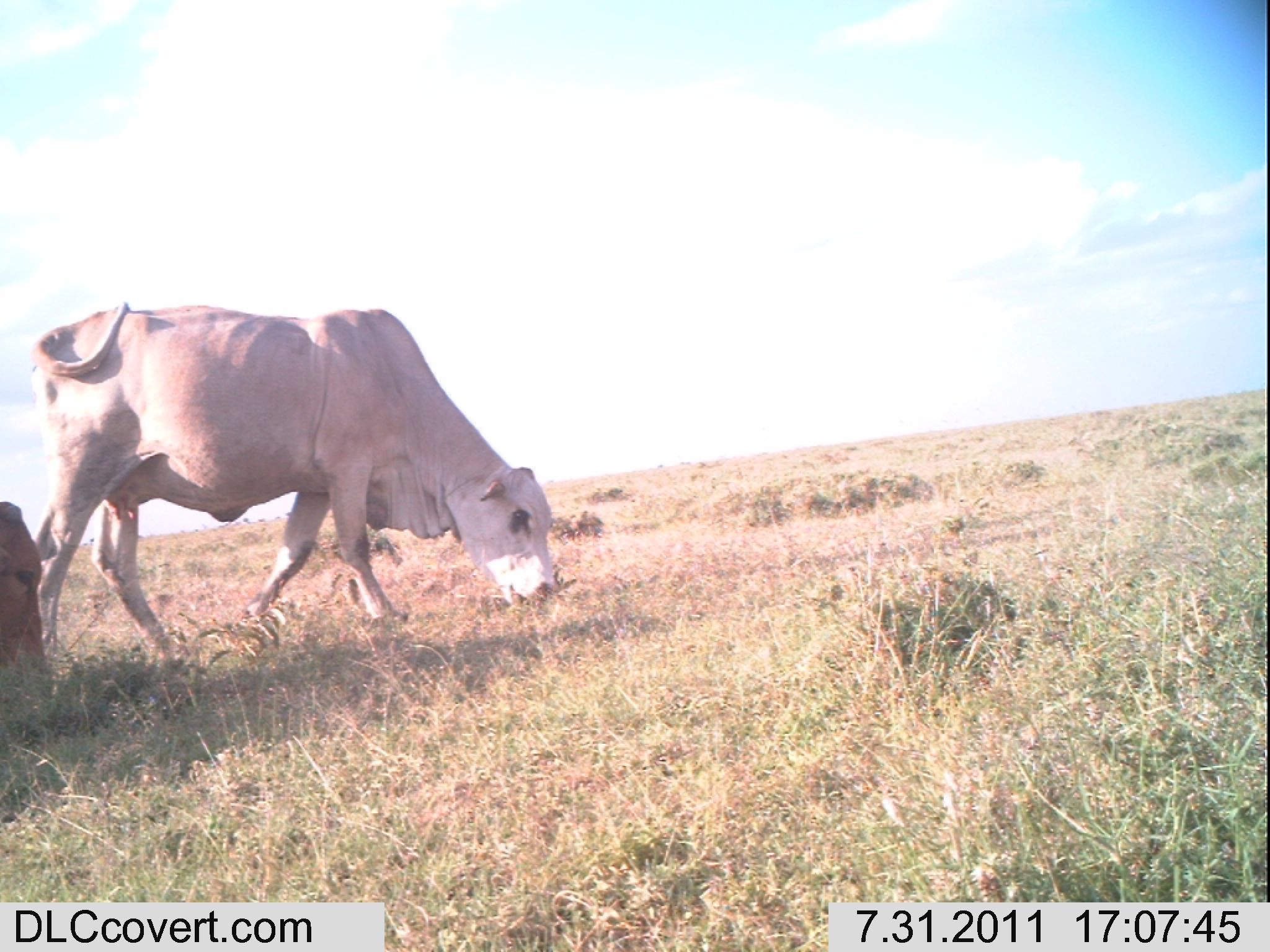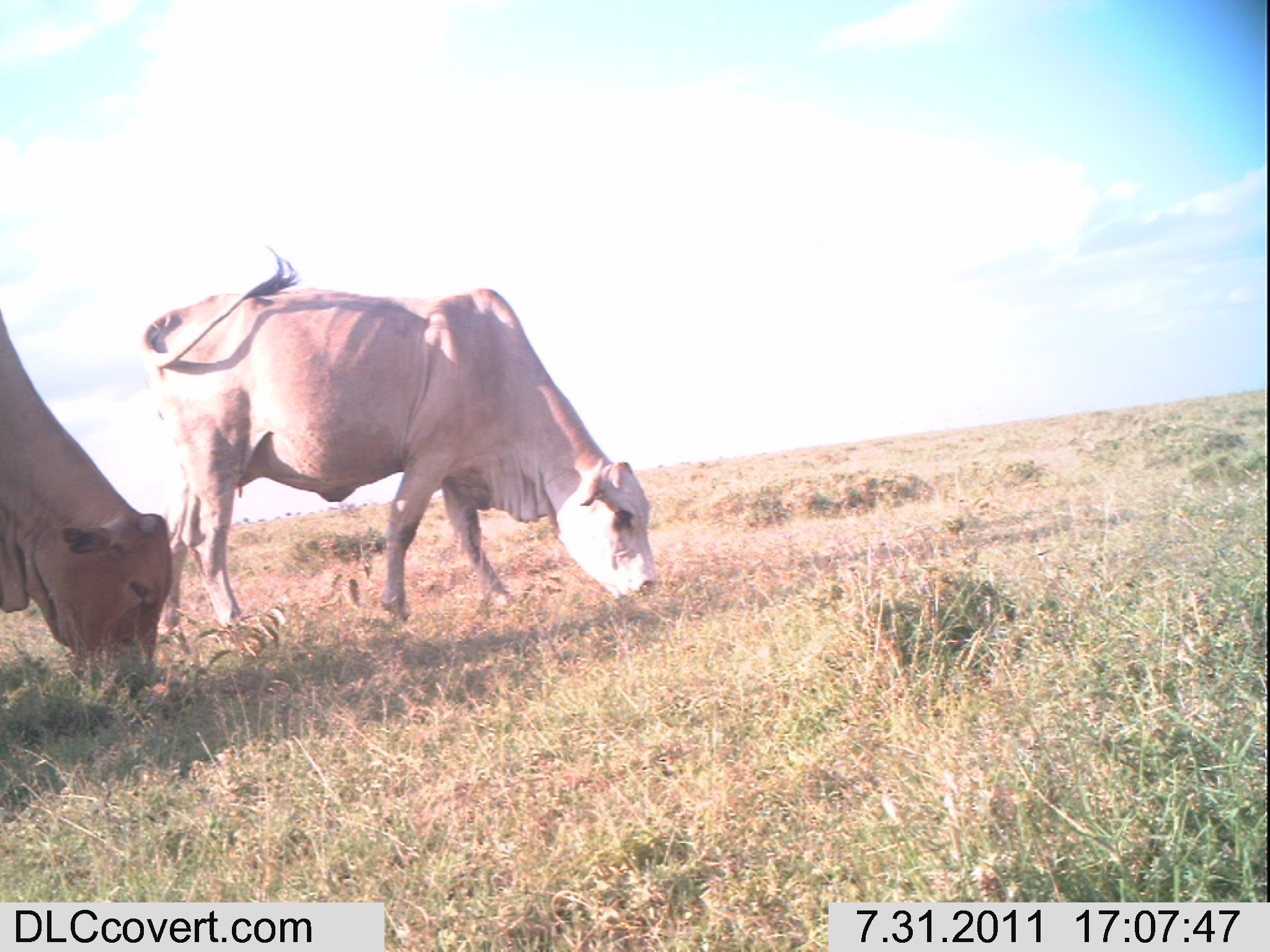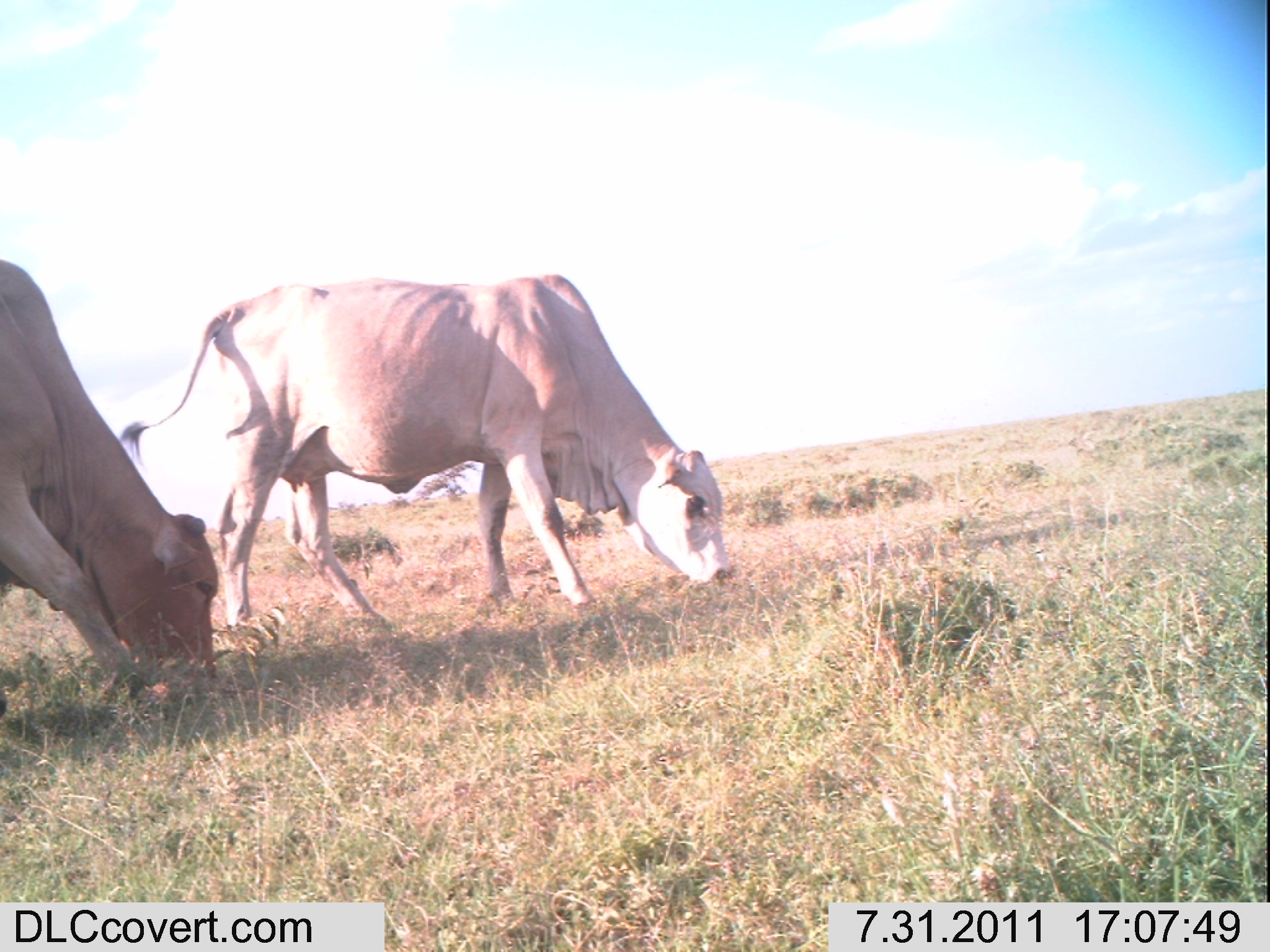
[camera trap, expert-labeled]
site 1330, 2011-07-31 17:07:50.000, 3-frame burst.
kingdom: Animalia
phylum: Chordata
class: Mammalia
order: Artiodactyla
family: Bovidae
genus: Bos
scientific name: Bos taurus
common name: domestic cattle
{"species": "Bos taurus (domestic cattle)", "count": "2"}